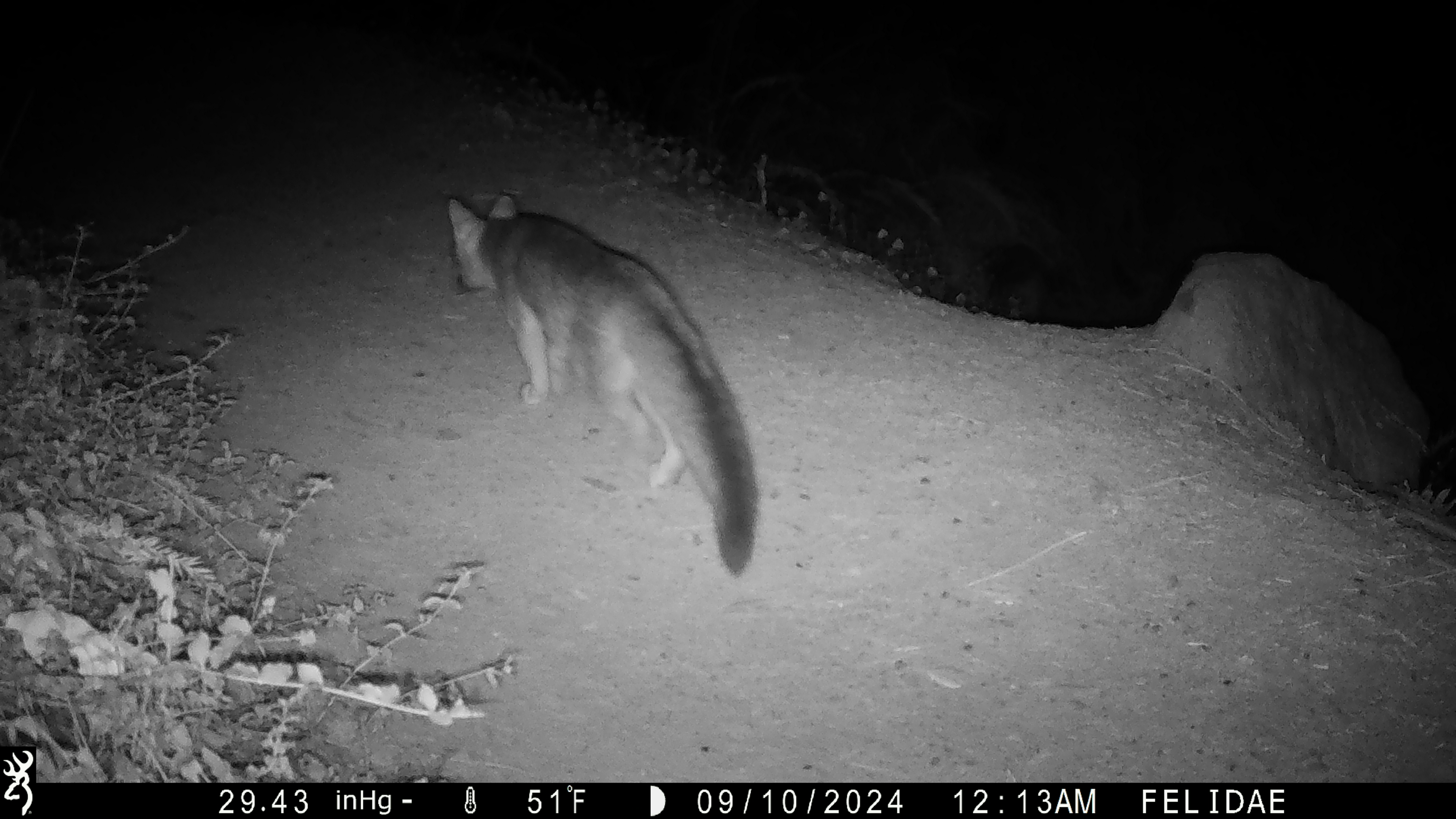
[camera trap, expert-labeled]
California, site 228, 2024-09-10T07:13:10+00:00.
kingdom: Animalia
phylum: Chordata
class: Mammalia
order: Carnivora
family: Canidae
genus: Urocyon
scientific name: Urocyon cinereoargenteus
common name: gray fox